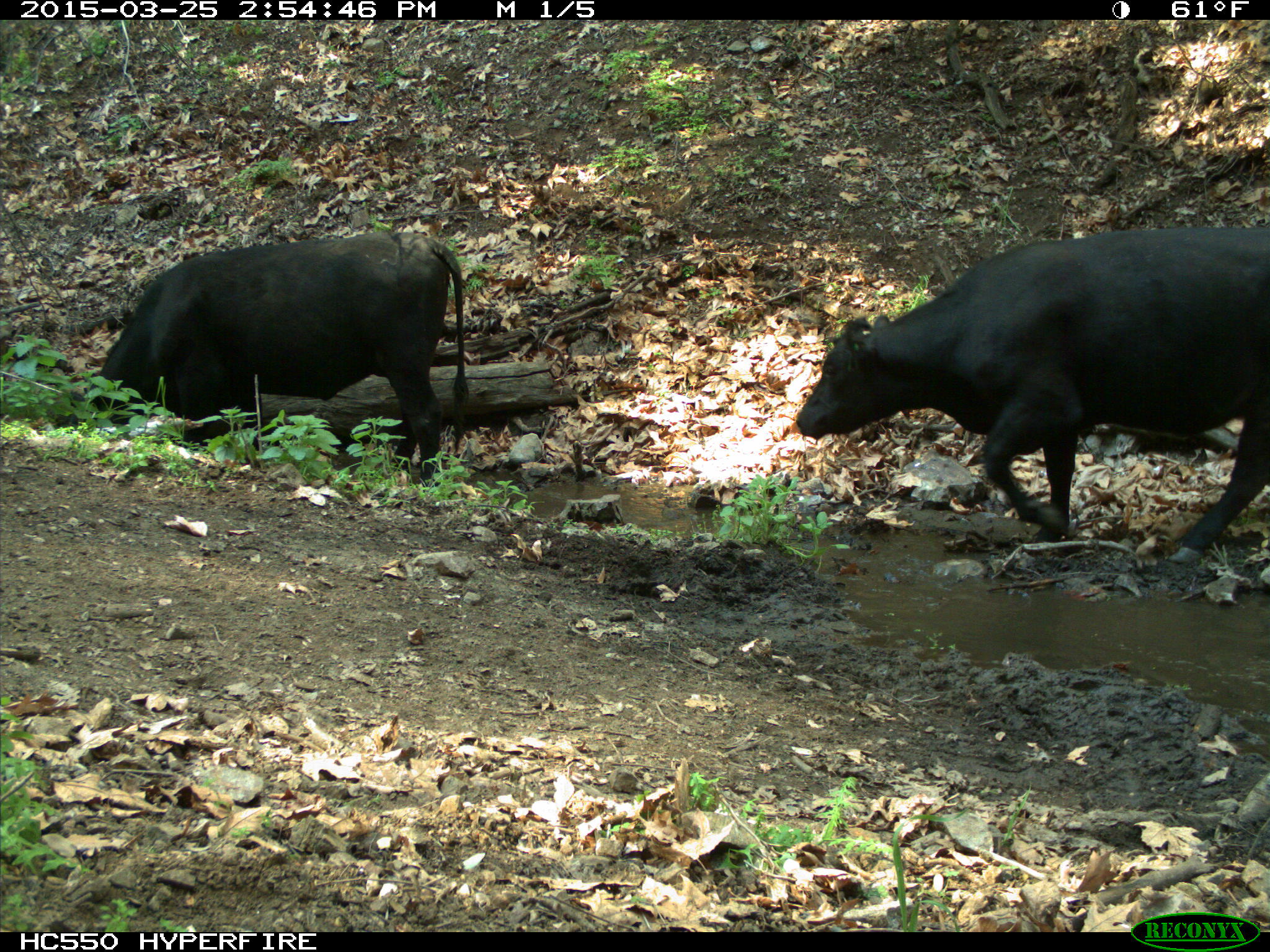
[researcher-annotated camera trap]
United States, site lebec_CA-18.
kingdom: Animalia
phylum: Chordata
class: Mammalia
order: Artiodactyla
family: Bovidae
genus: Bos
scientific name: Bos taurus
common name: domestic cow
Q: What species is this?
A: Bos taurus (domestic cow).